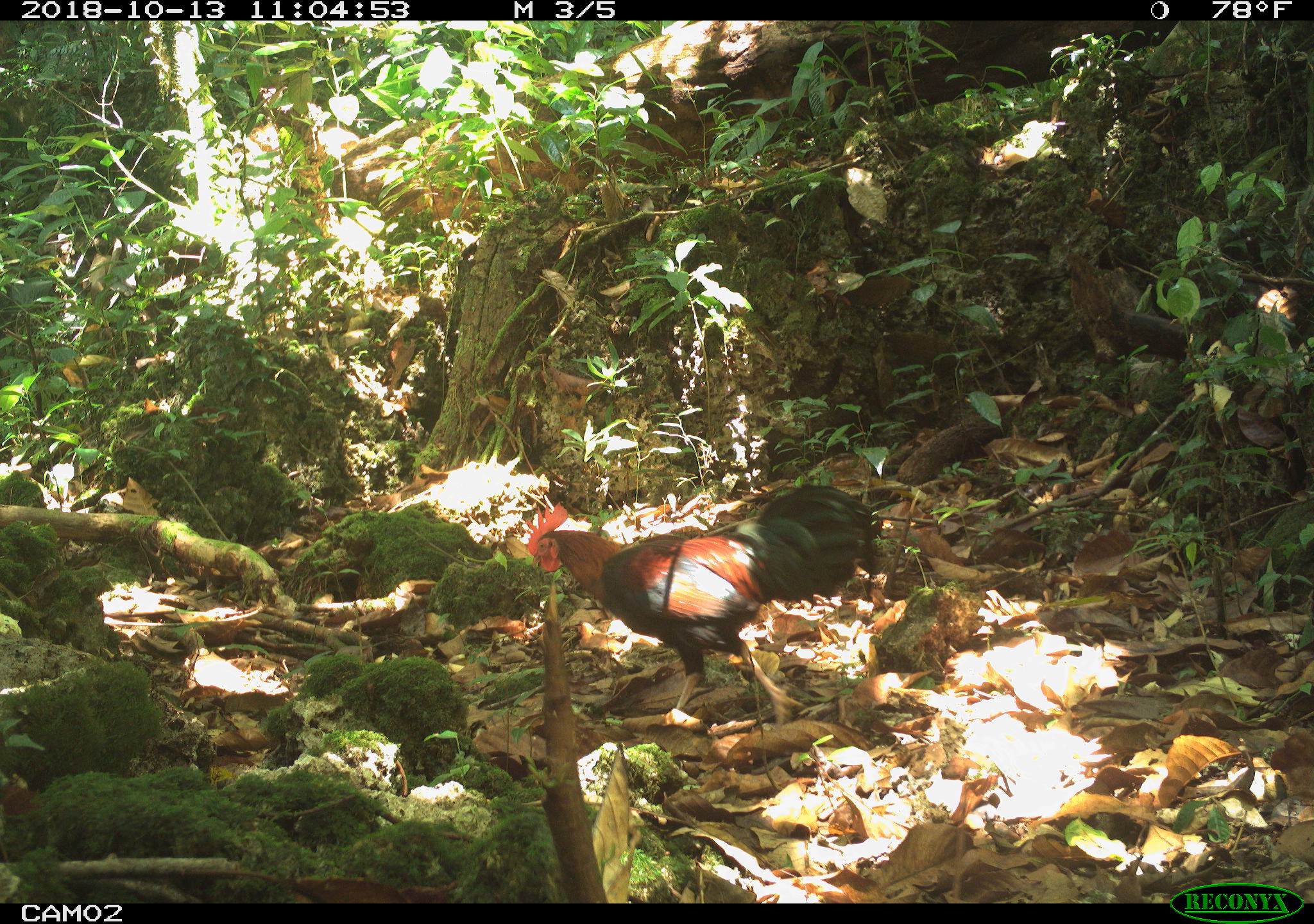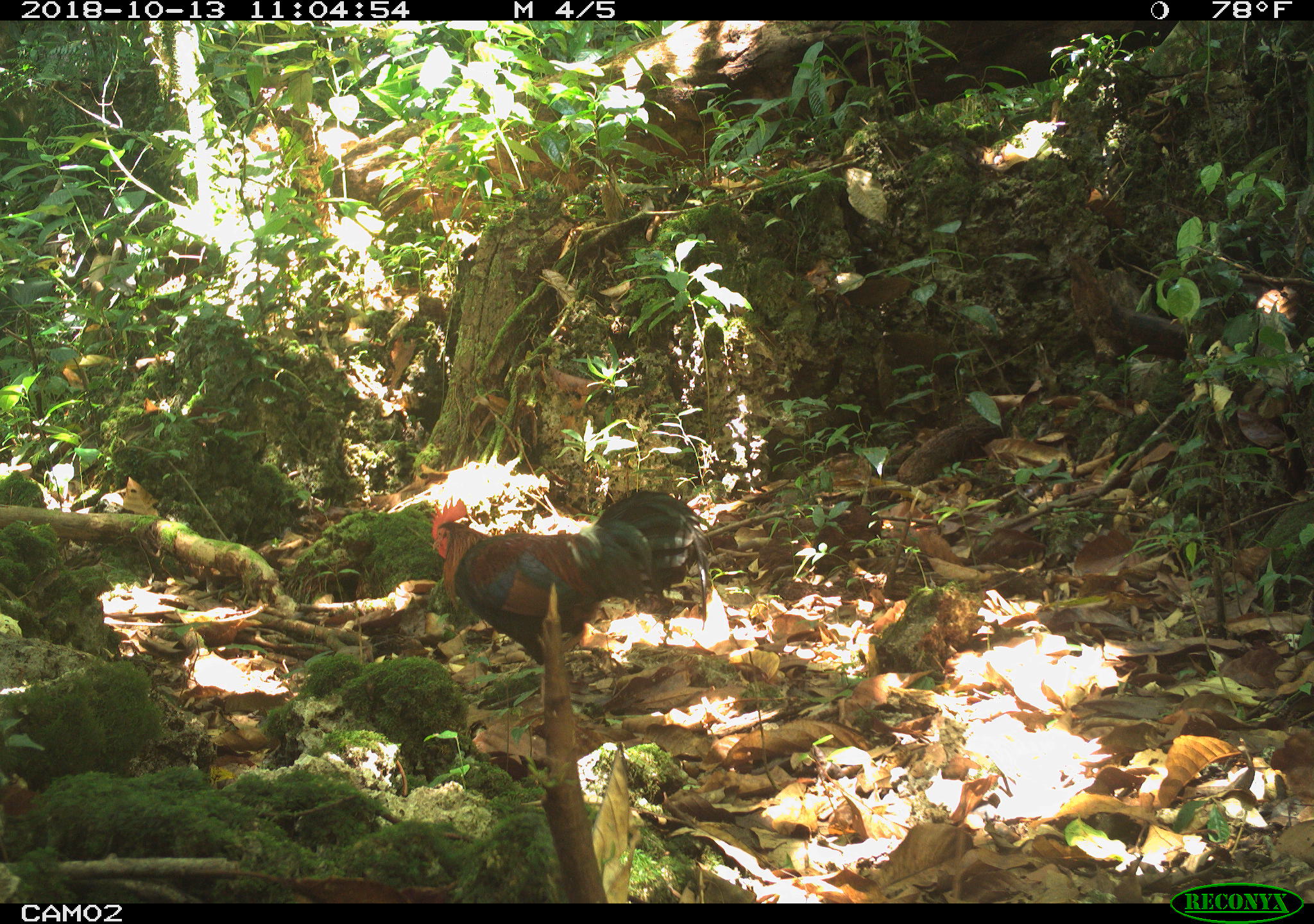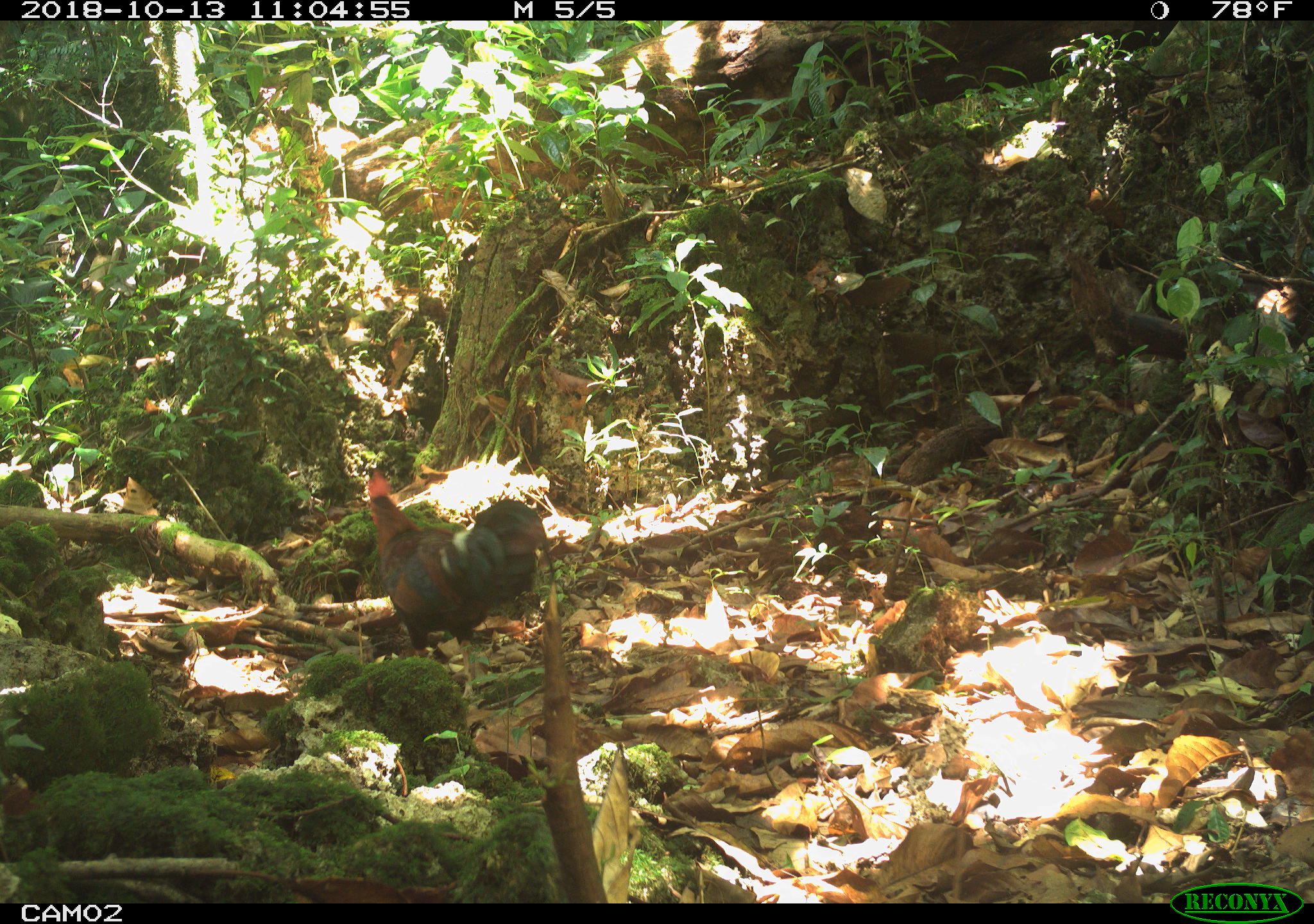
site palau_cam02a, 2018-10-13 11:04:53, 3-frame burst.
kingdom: Animalia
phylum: Chordata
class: Aves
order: Galliformes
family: Phasianidae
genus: Gallus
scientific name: Gallus gallus domesticus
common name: rooster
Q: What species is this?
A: Rooster (Gallus gallus domesticus).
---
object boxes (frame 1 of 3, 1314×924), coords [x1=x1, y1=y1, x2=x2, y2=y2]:
rooster: [x1=524, y1=484, x2=873, y2=737]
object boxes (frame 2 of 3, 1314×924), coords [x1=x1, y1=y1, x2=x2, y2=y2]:
rooster: [x1=423, y1=477, x2=710, y2=701]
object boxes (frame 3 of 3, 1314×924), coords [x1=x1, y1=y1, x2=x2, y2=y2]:
rooster: [x1=358, y1=470, x2=549, y2=667]